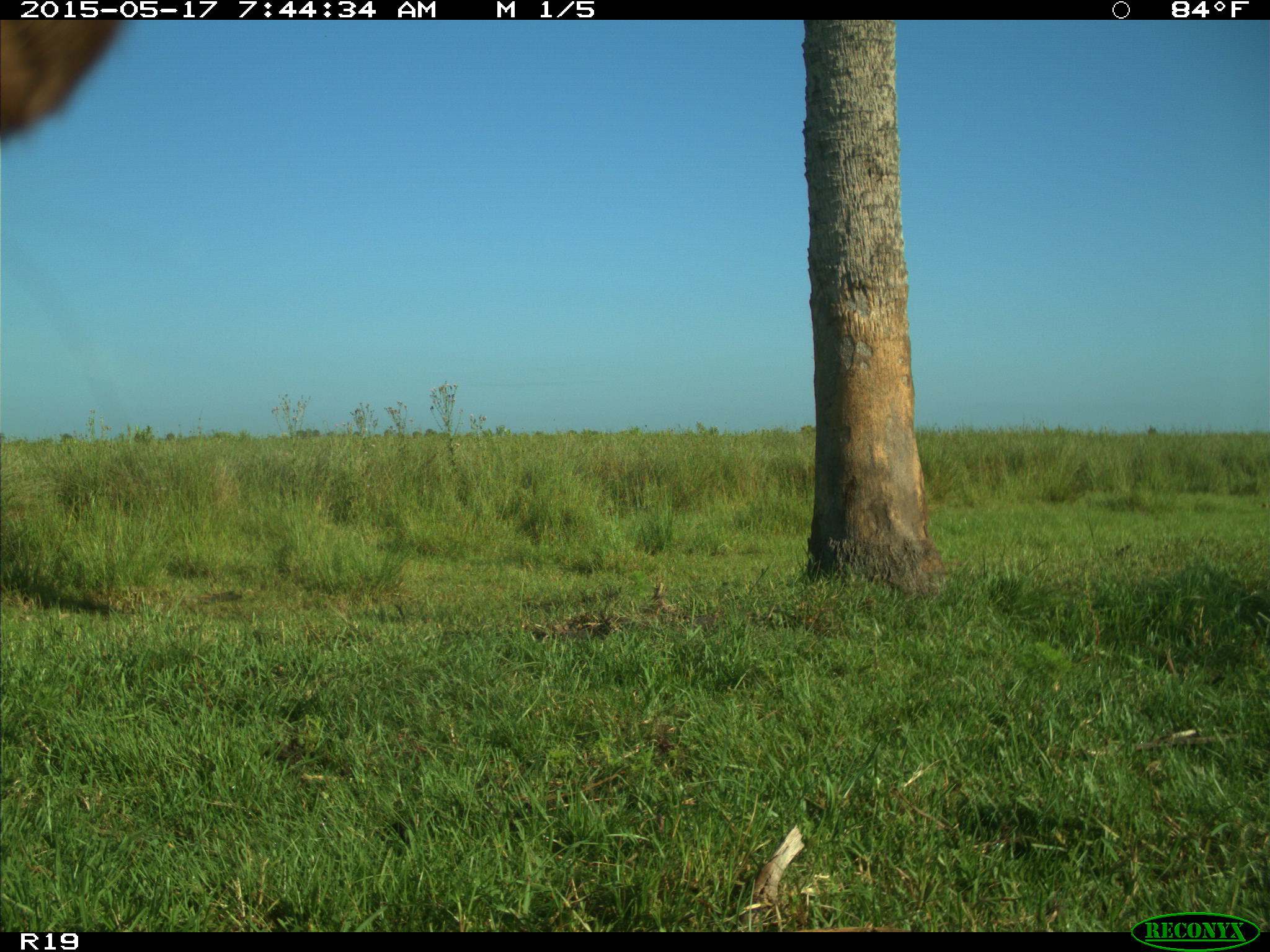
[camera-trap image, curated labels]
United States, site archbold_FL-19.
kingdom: Animalia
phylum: Chordata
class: Mammalia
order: Artiodactyla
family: Bovidae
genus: Bos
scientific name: Bos taurus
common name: domestic cow